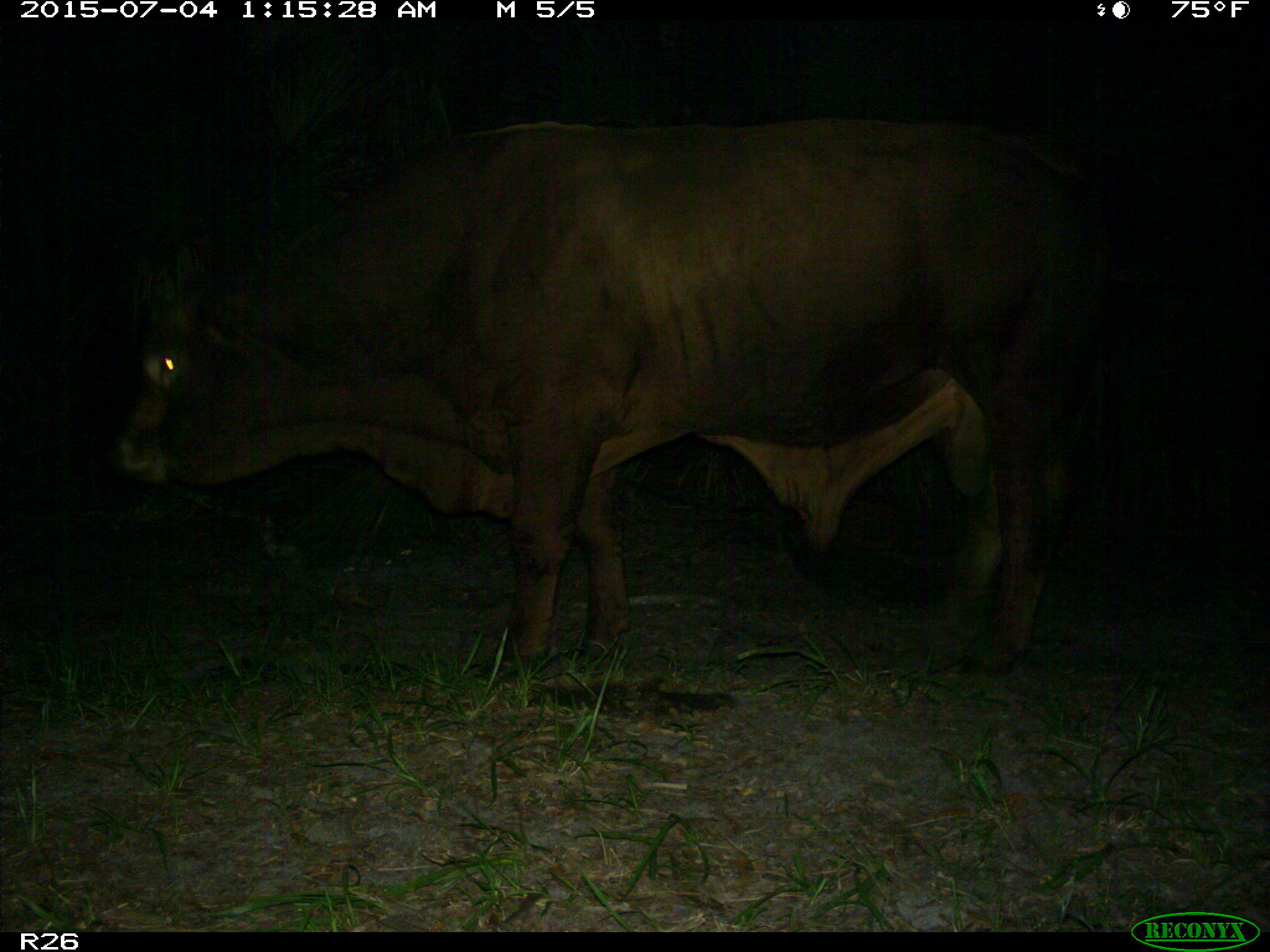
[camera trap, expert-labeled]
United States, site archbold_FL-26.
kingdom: Animalia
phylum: Chordata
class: Mammalia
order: Artiodactyla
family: Bovidae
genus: Bos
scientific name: Bos taurus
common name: domestic cow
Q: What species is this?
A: Bos taurus (domestic cow).